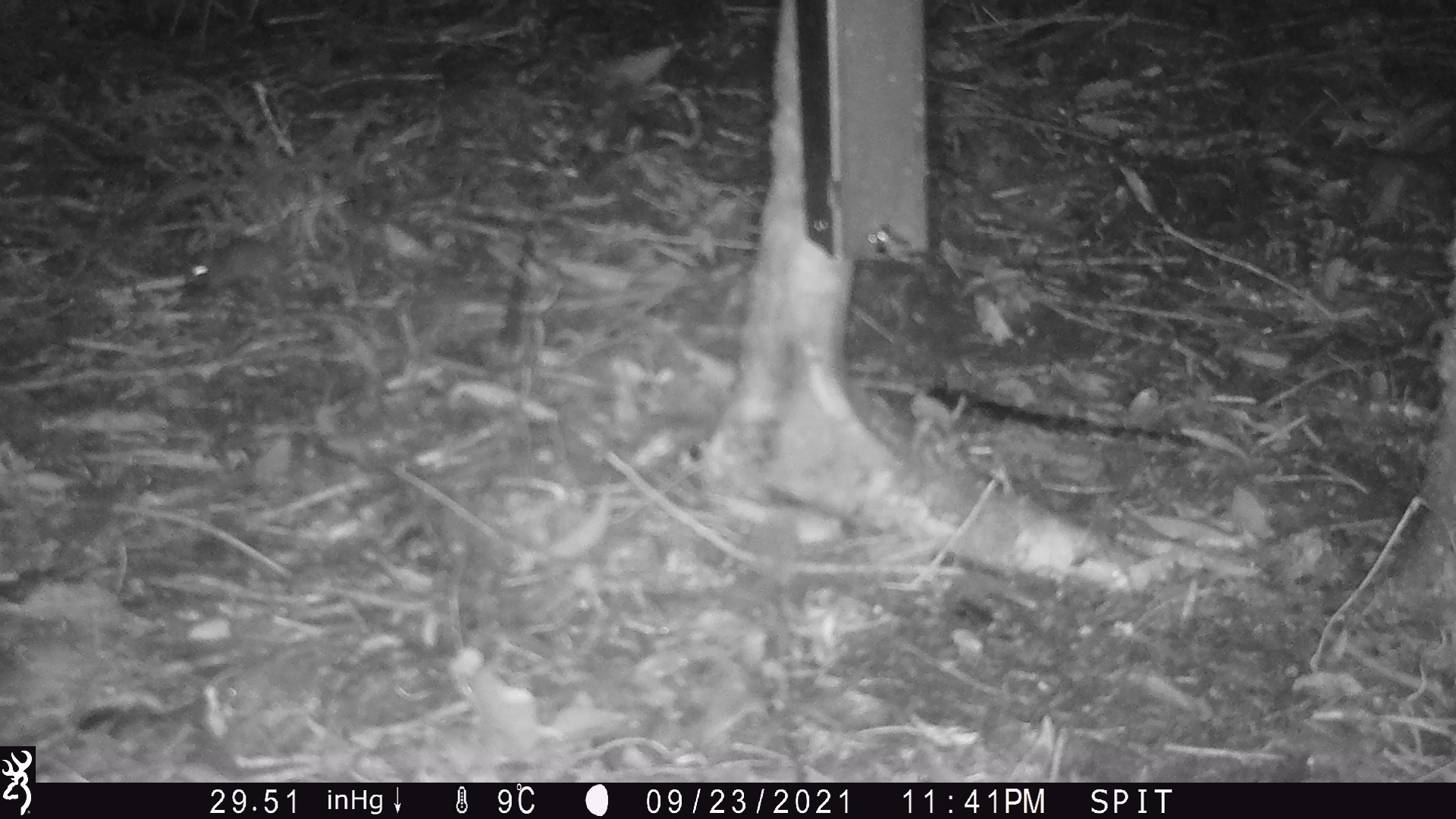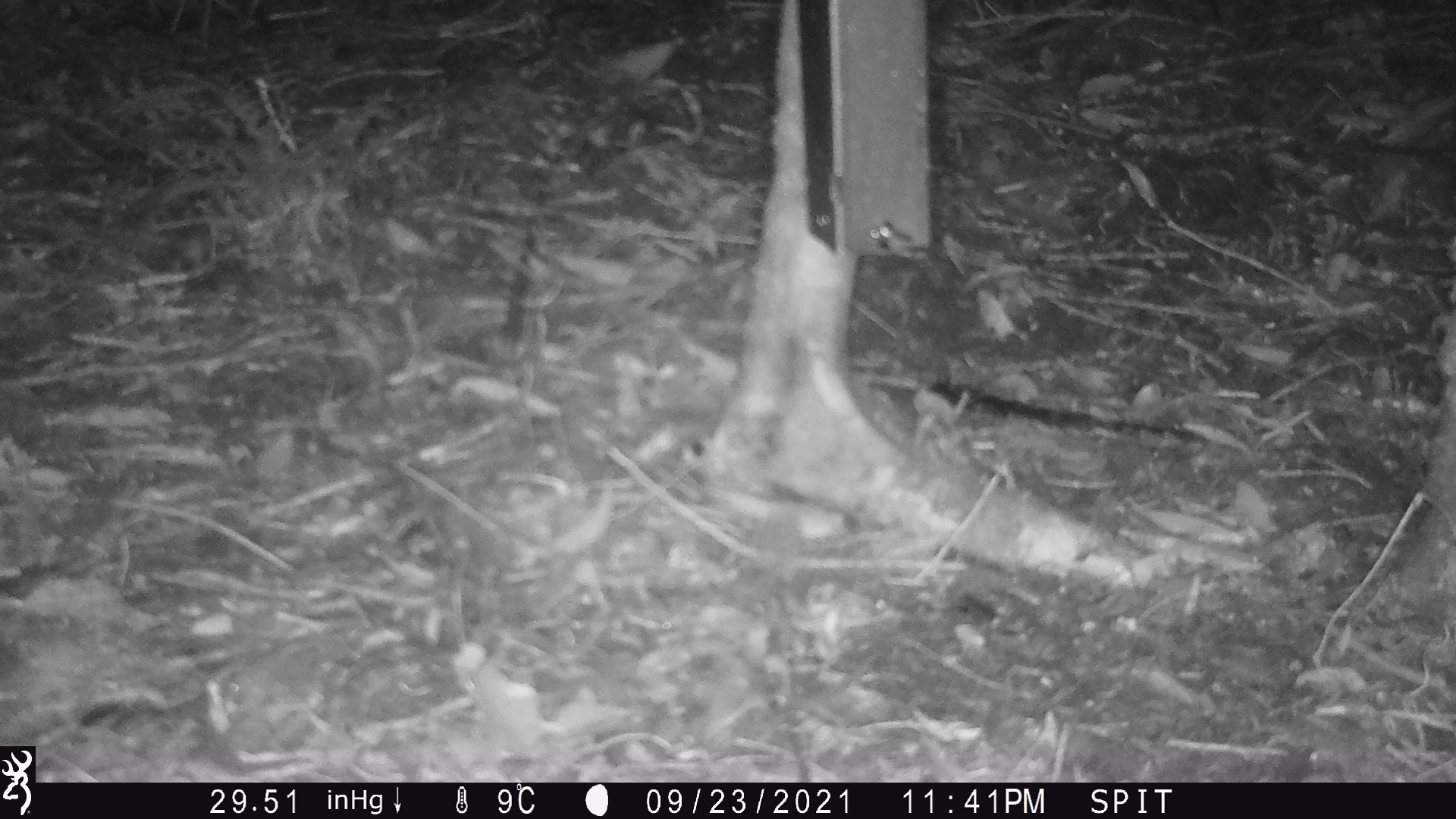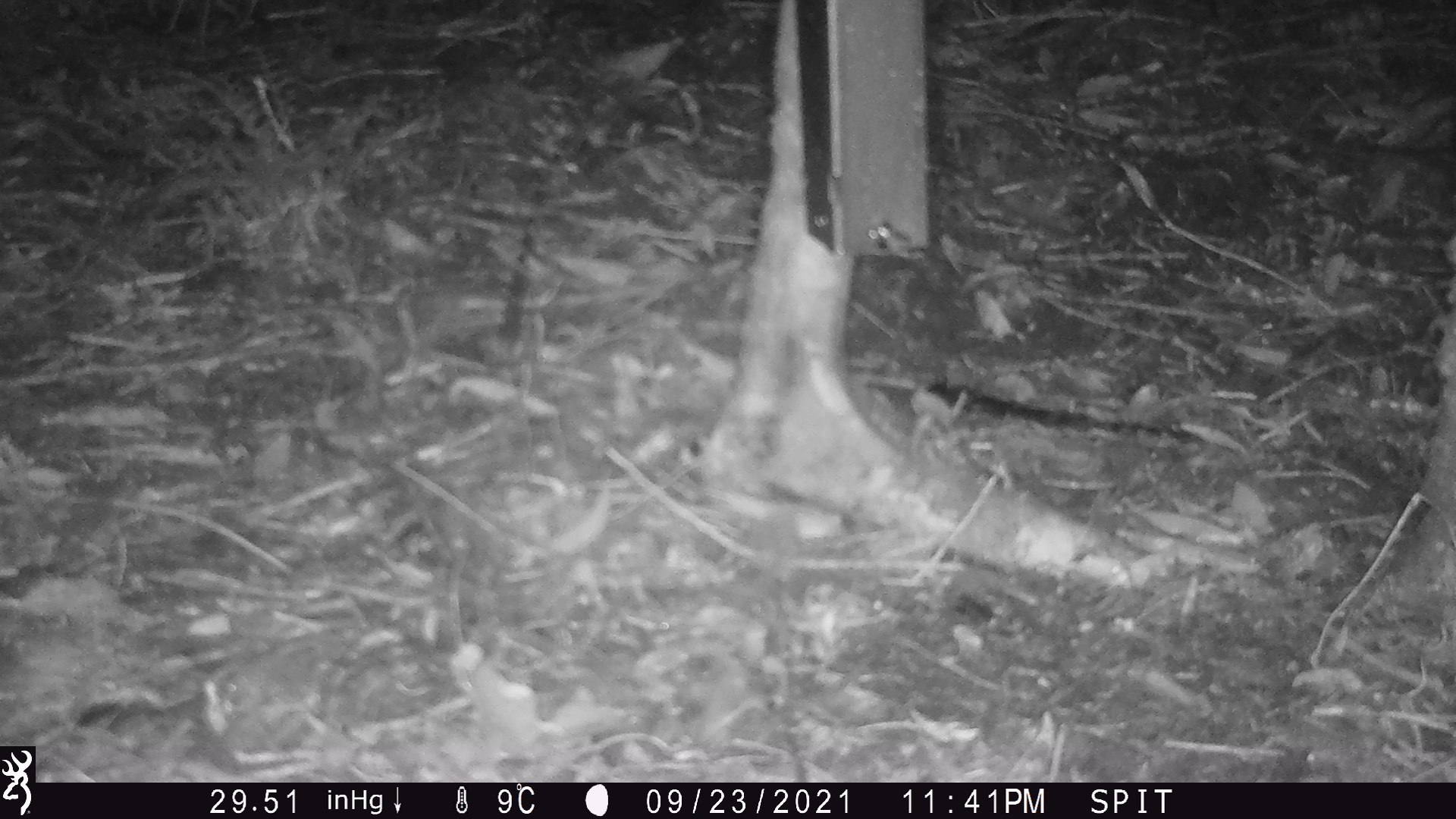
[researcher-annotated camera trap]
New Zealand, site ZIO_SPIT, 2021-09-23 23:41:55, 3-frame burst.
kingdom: Animalia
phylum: Chordata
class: Mammalia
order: Rodentia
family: Muridae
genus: Mus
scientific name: Mus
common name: mouse